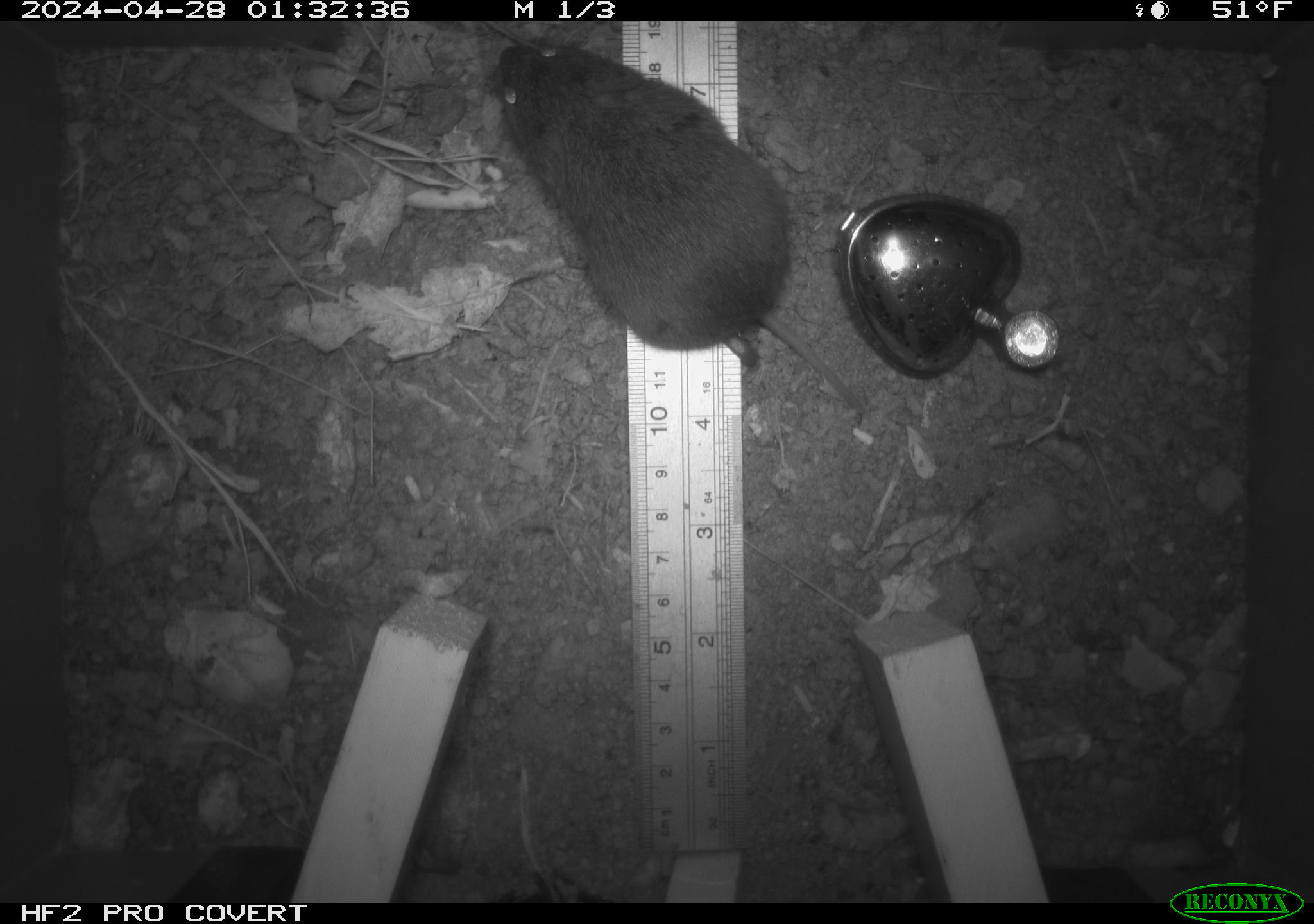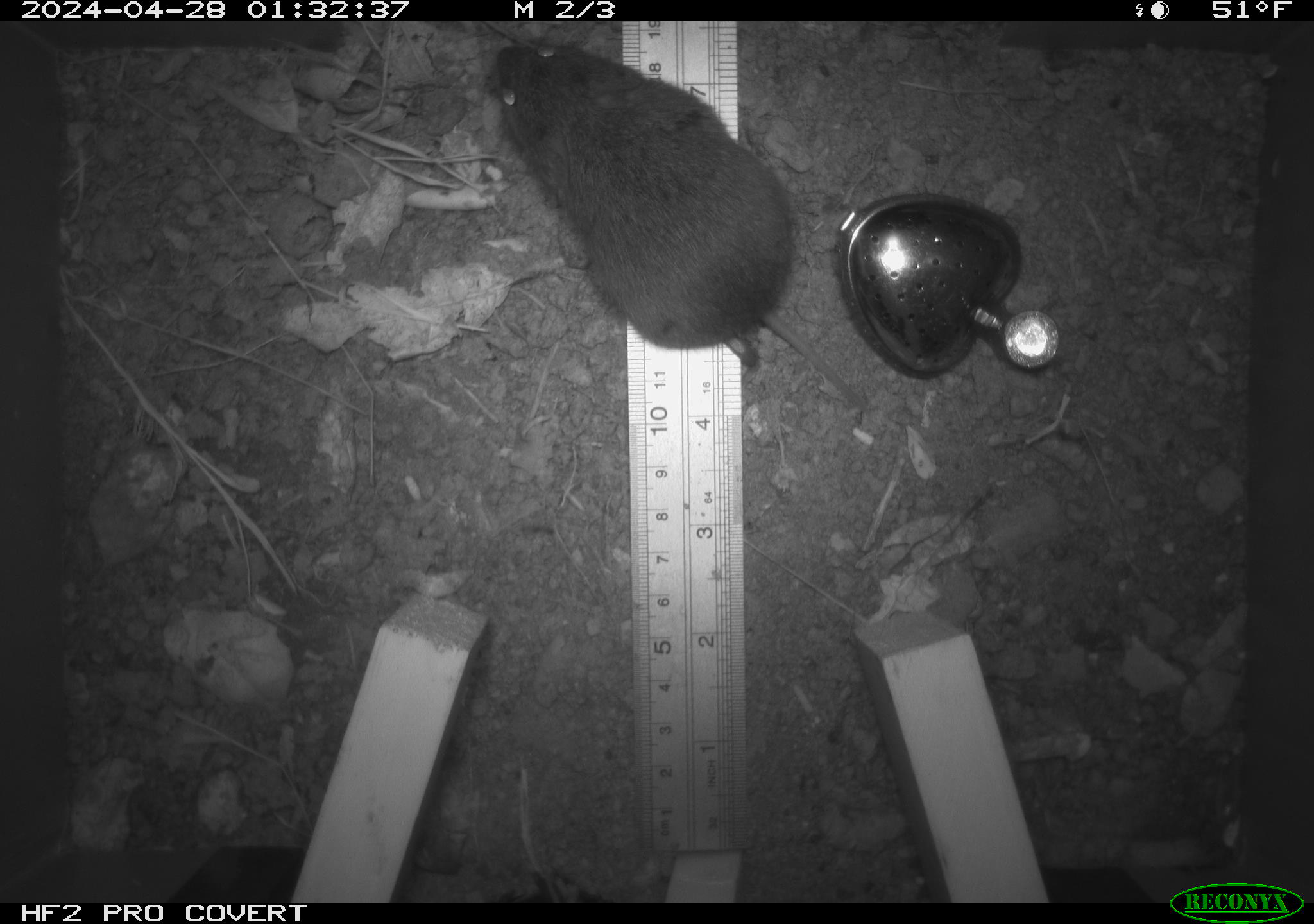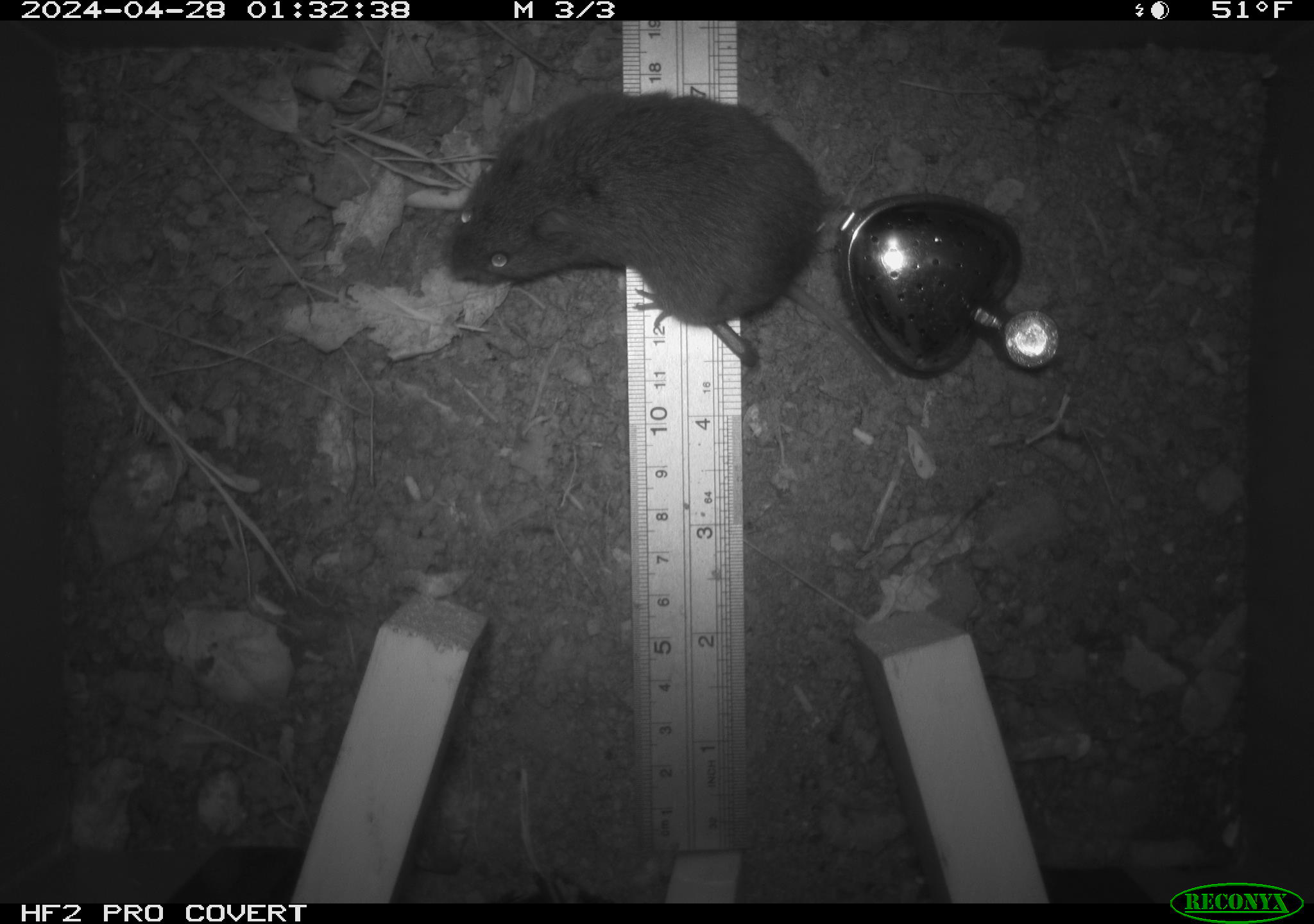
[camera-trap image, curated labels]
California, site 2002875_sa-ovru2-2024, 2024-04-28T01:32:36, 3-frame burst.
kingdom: Animalia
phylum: Chordata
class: Mammalia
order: Rodentia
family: Cricetidae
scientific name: Arvicolinae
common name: voles, lemmings, and muskrats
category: arvicolinae subfamily